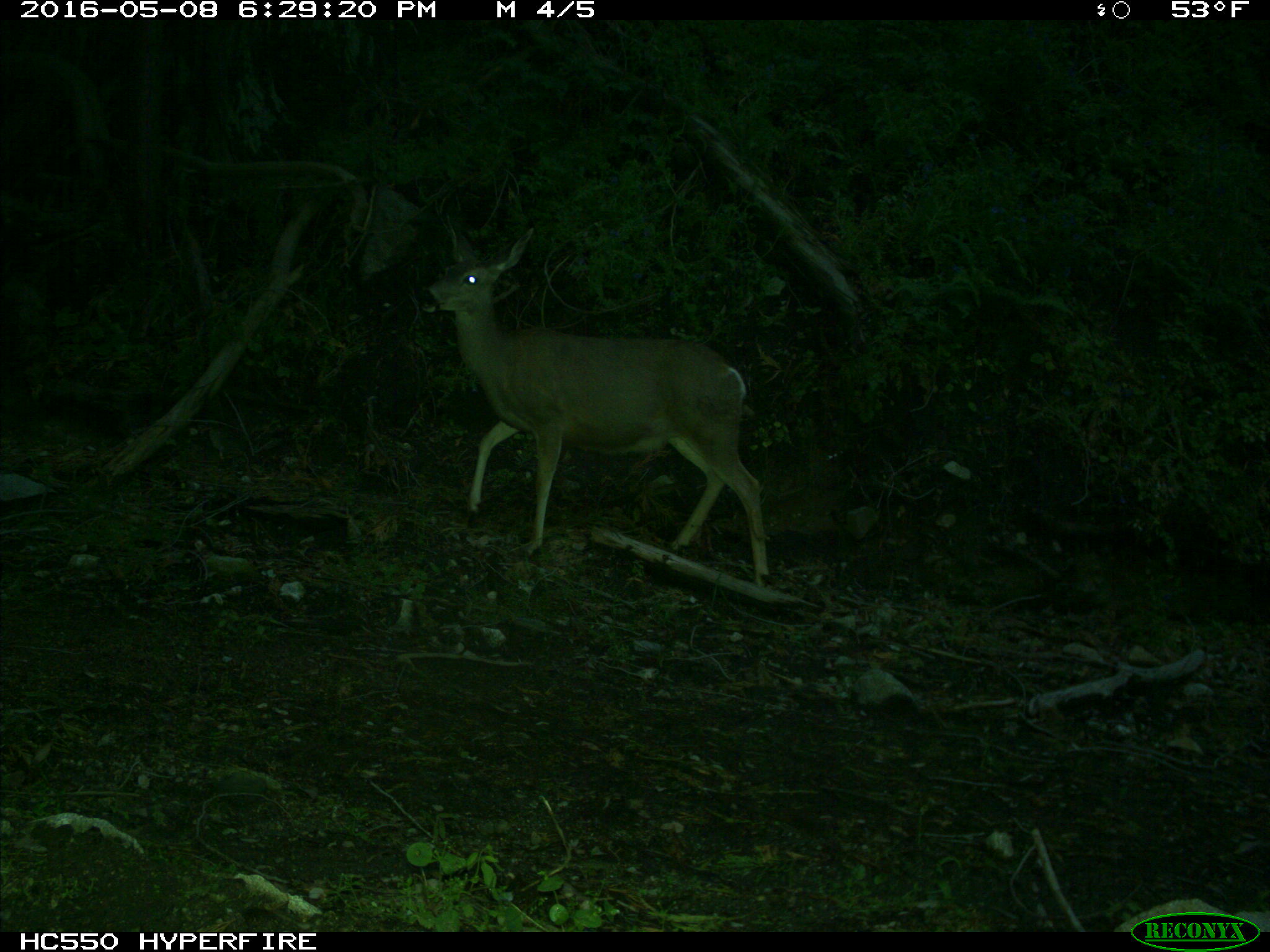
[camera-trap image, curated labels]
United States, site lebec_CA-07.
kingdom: Animalia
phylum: Chordata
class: Mammalia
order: Artiodactyla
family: Cervidae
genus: Odocoileus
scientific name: Odocoileus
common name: deer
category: unidentified deer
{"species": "unidentified deer (deer) (Odocoileus)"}